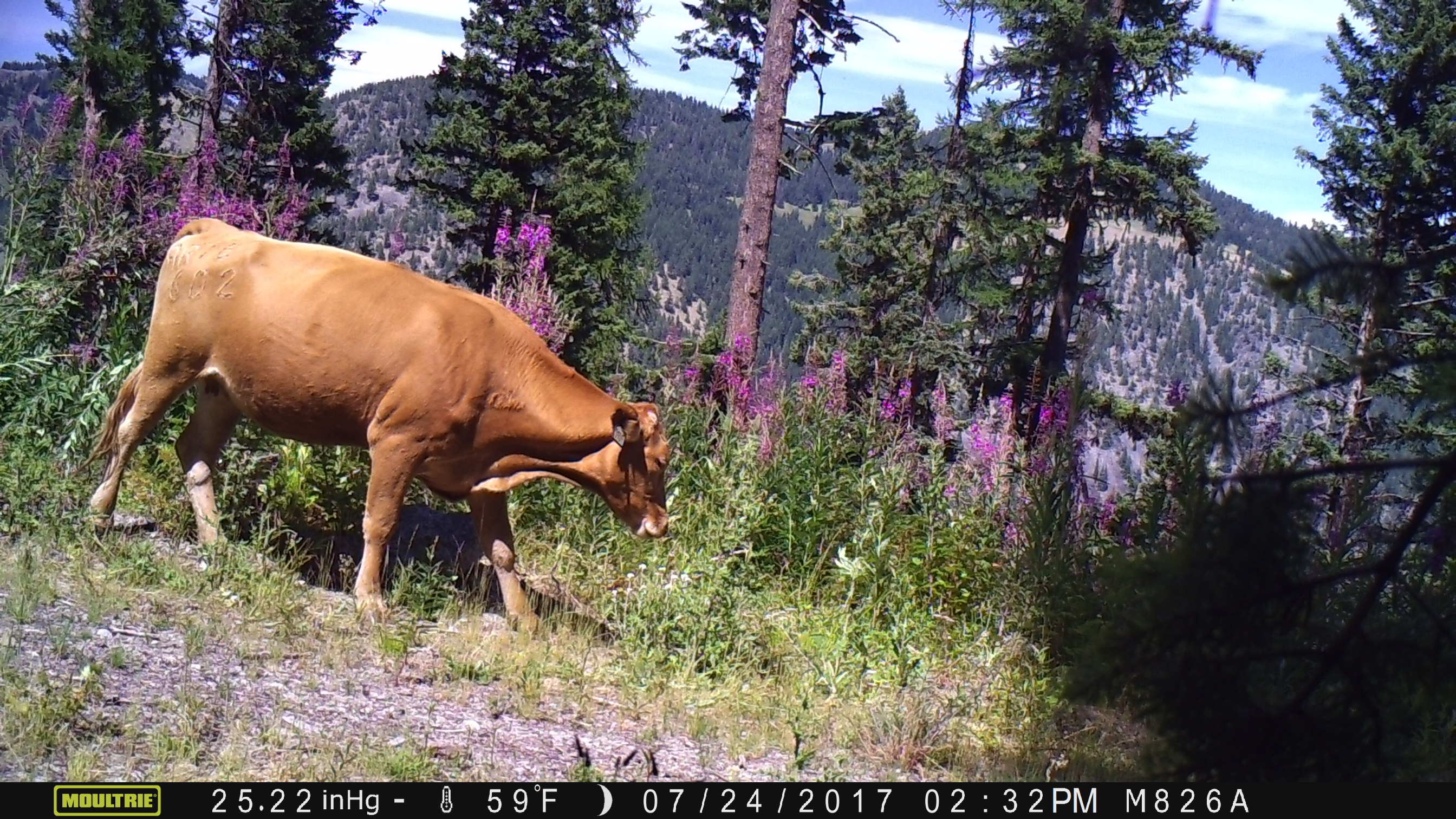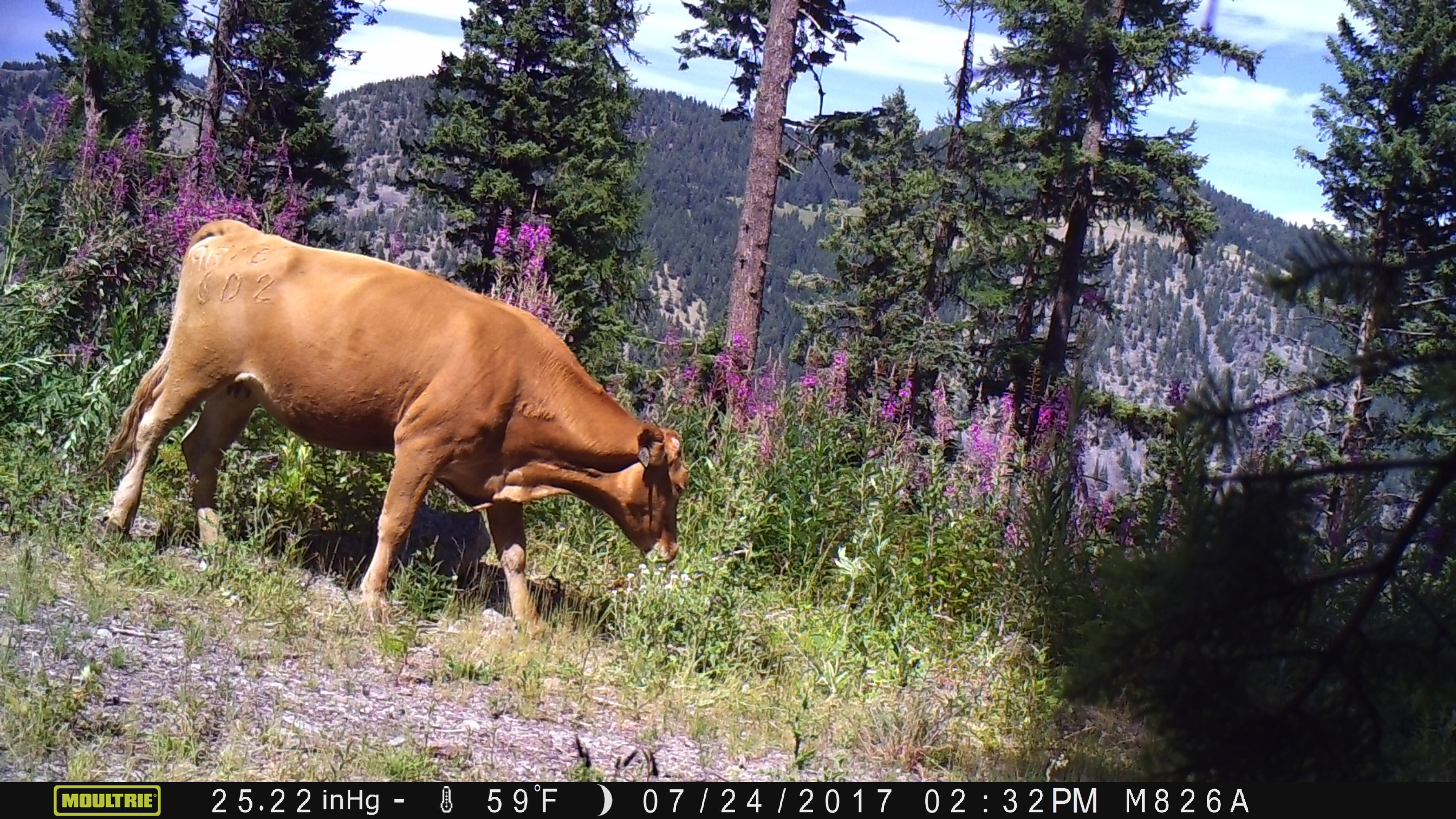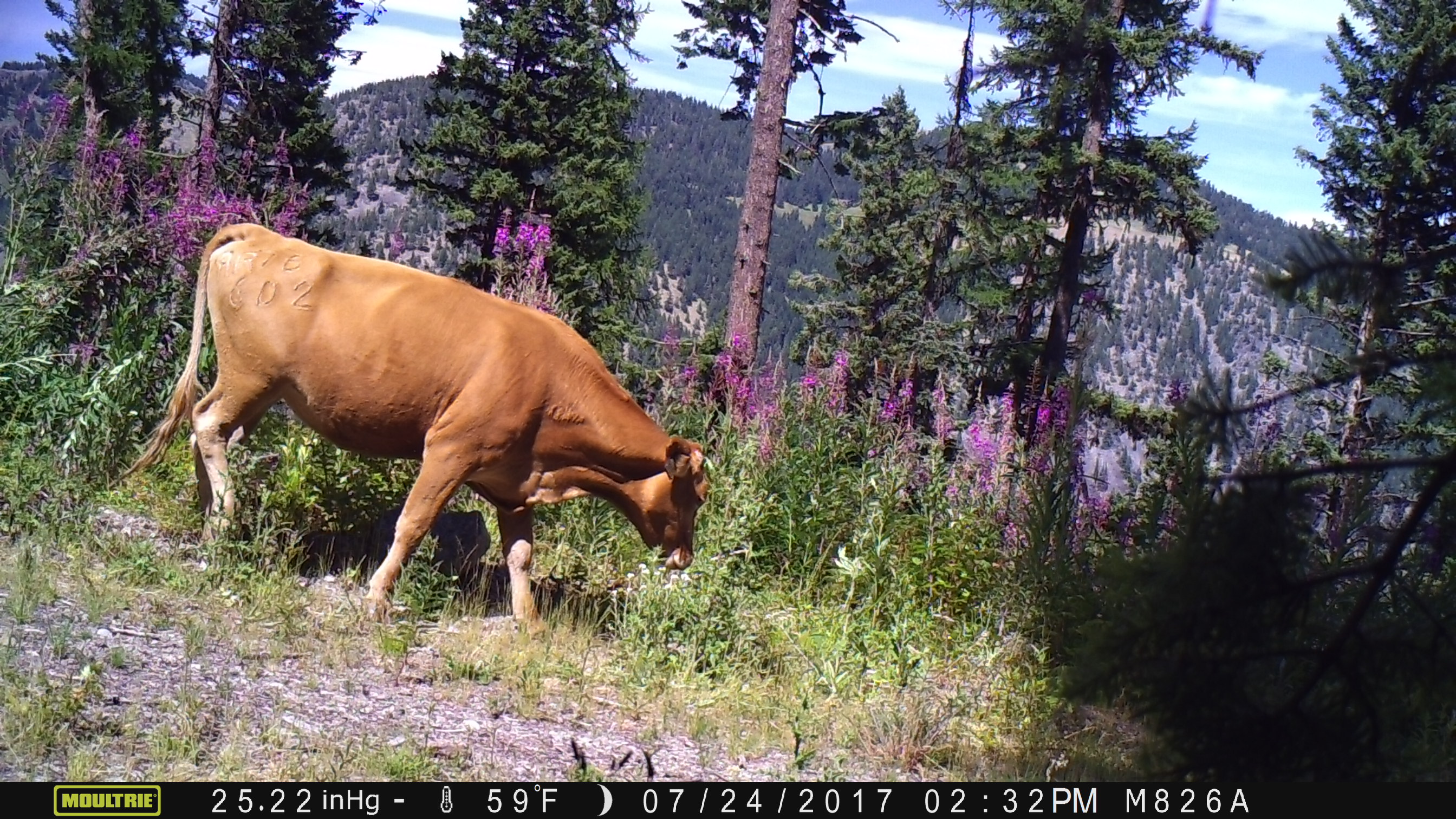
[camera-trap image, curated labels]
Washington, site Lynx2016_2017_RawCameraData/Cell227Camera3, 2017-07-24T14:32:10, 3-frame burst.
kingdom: Animalia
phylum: Chordata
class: Mammalia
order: Artiodactyla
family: Bovidae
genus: Bos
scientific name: Bos taurus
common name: domestic cattle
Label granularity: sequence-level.